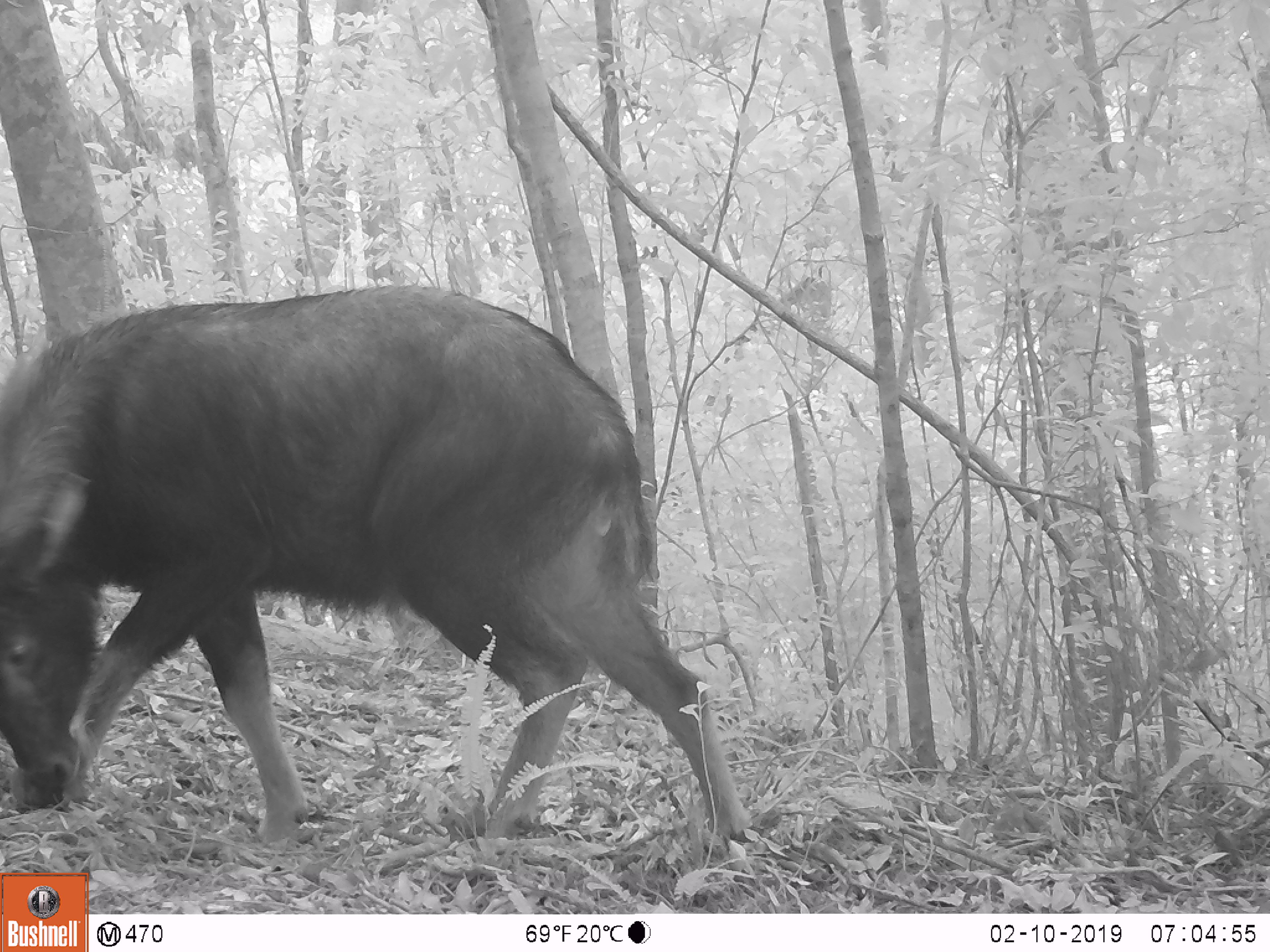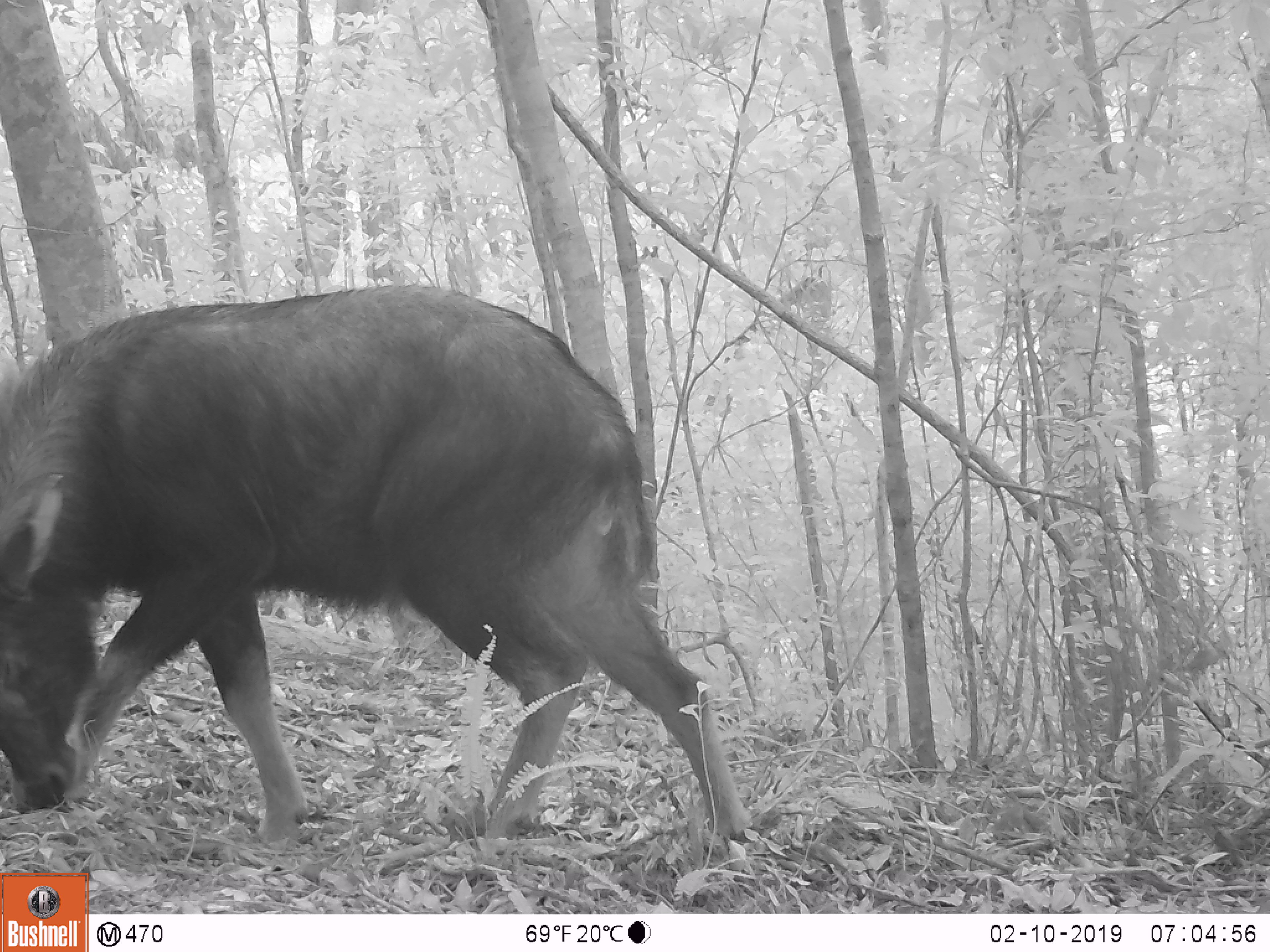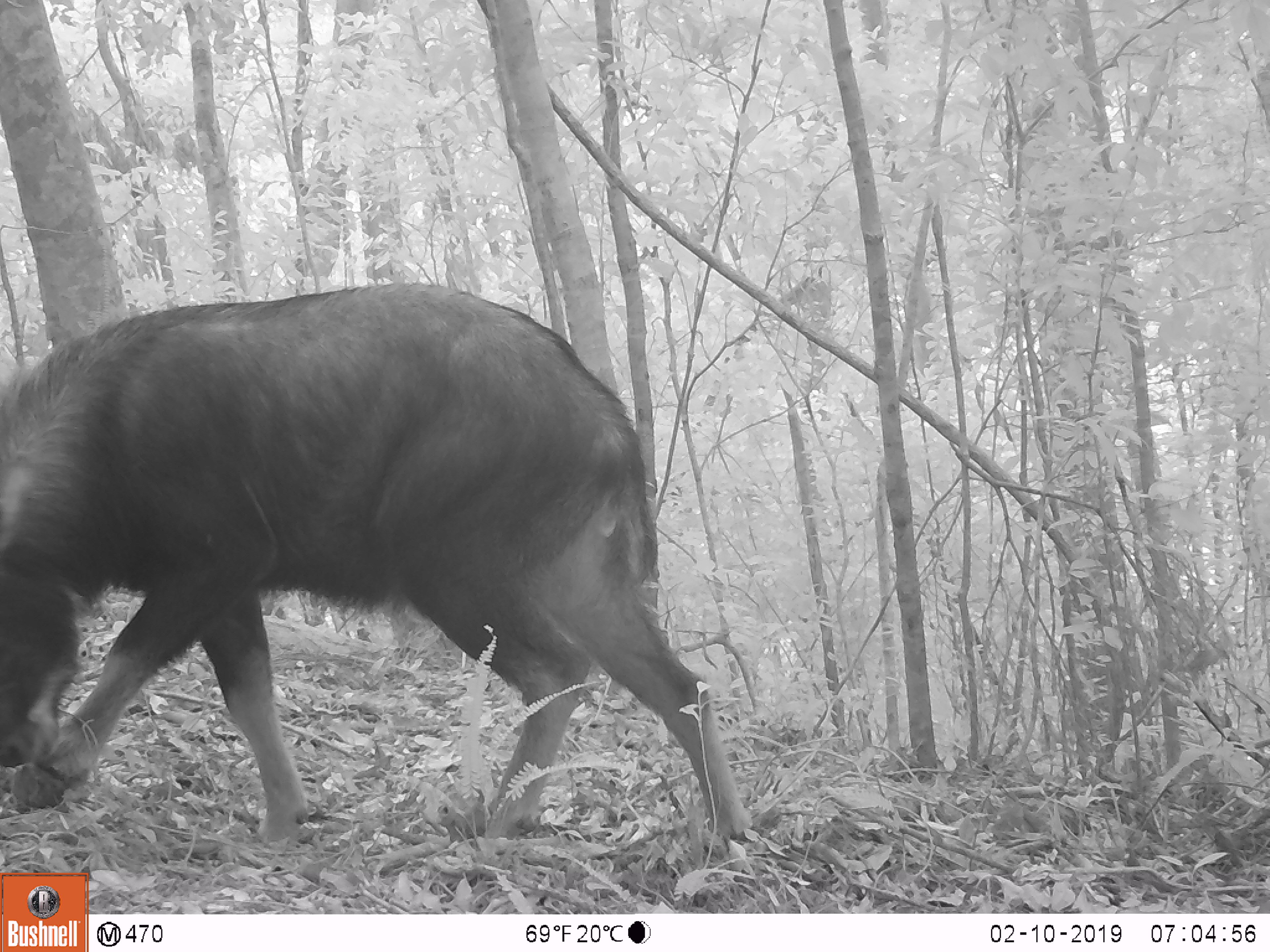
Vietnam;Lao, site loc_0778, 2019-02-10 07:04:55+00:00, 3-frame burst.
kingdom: Animalia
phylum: Chordata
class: Mammalia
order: Artiodactyla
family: Bovidae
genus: Capricornis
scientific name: Capricornis sumatraensis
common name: chinese serow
Chinese serow (Capricornis sumatraensis). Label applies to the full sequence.